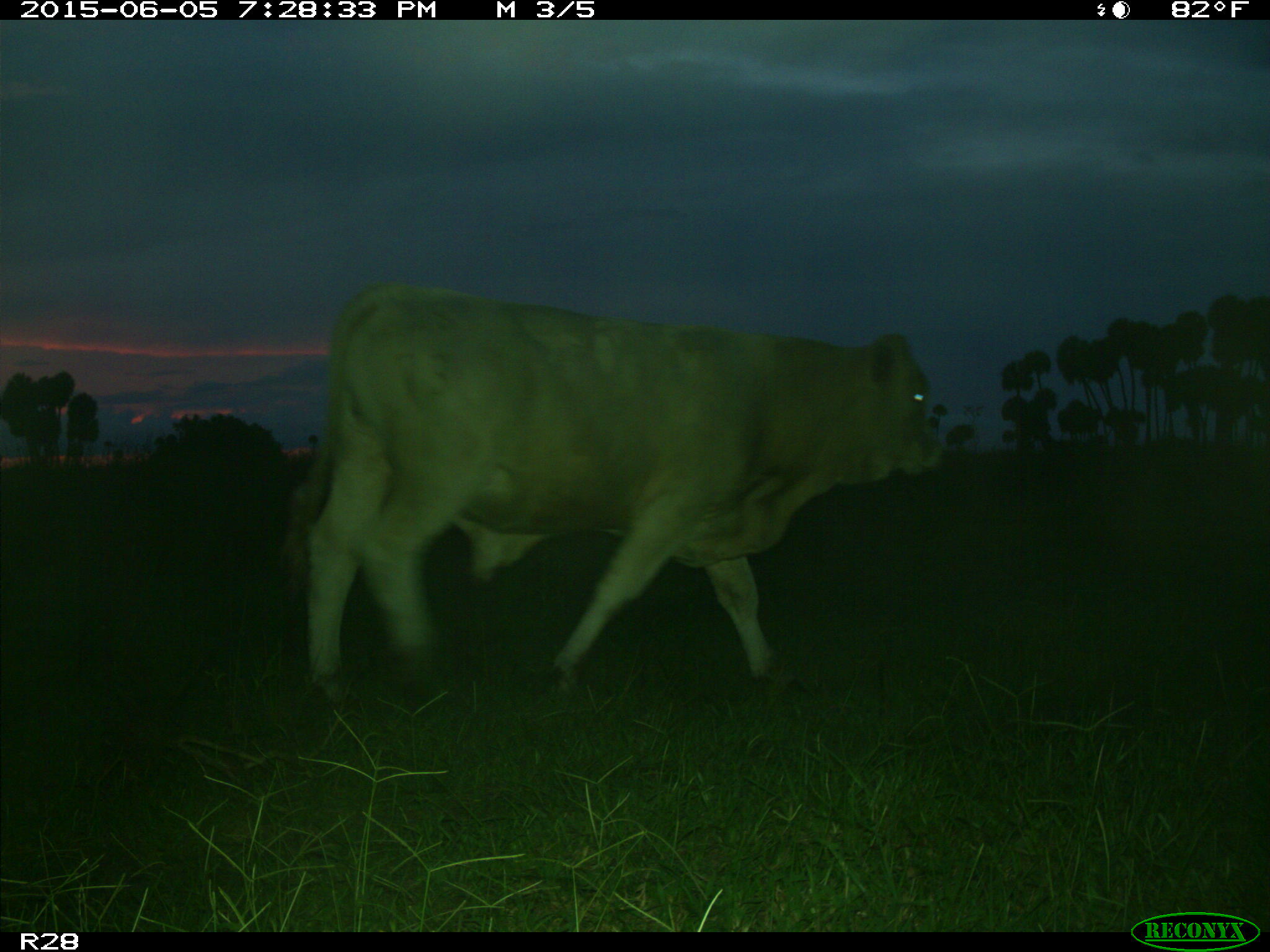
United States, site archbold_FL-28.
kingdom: Animalia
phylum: Chordata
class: Mammalia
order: Artiodactyla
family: Bovidae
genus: Bos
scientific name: Bos taurus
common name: domestic cow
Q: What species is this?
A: Bos taurus (domestic cow).